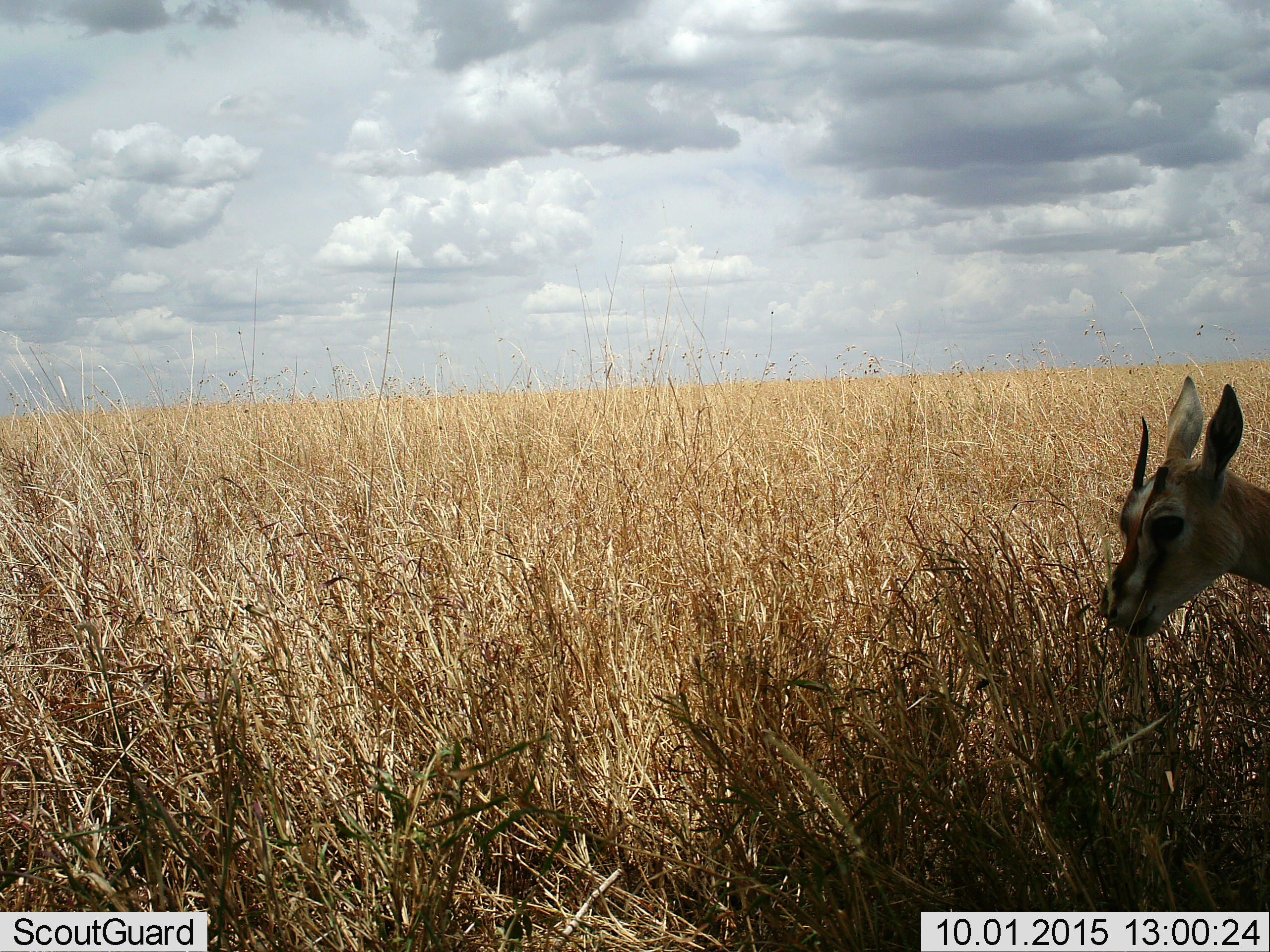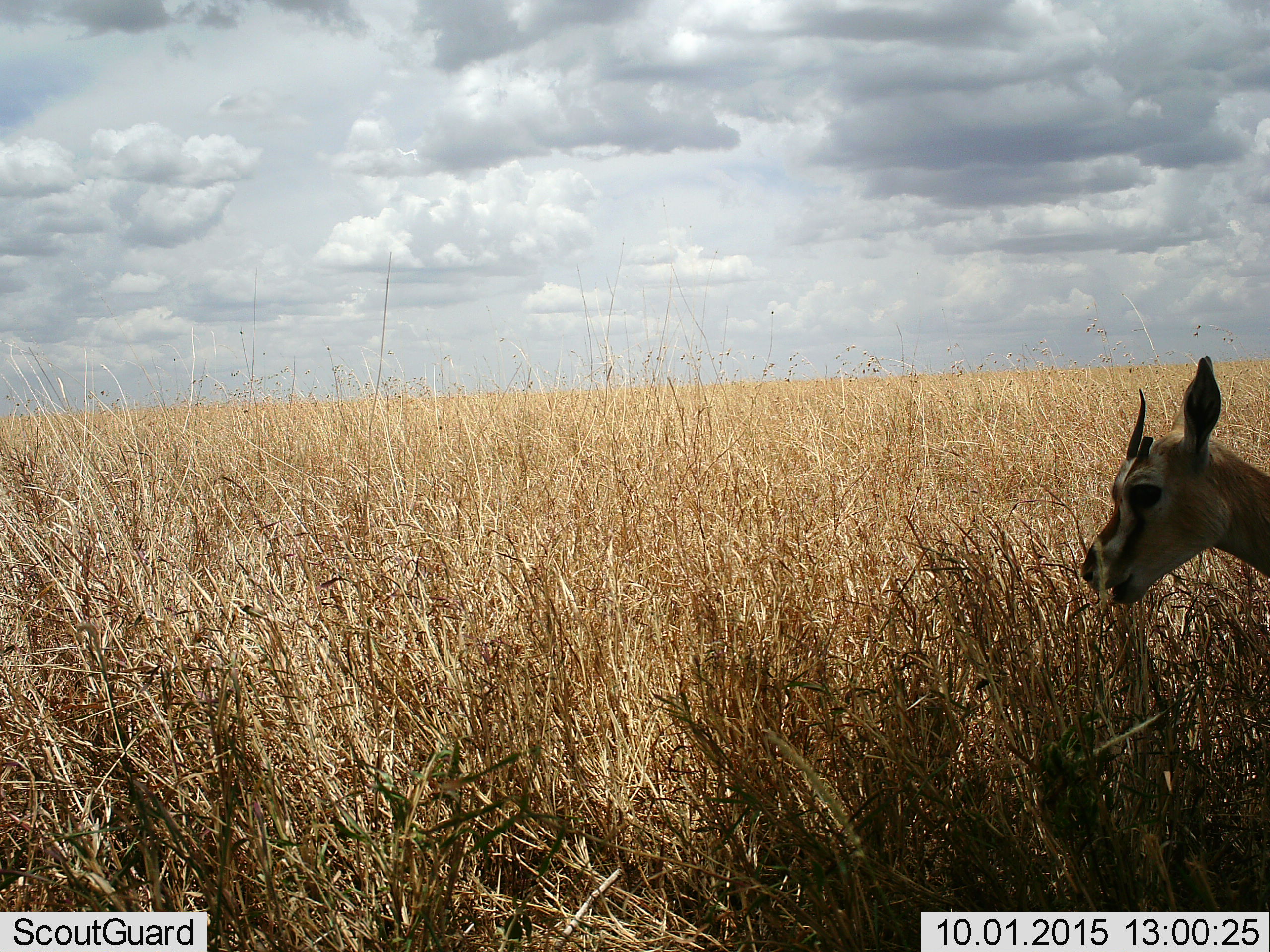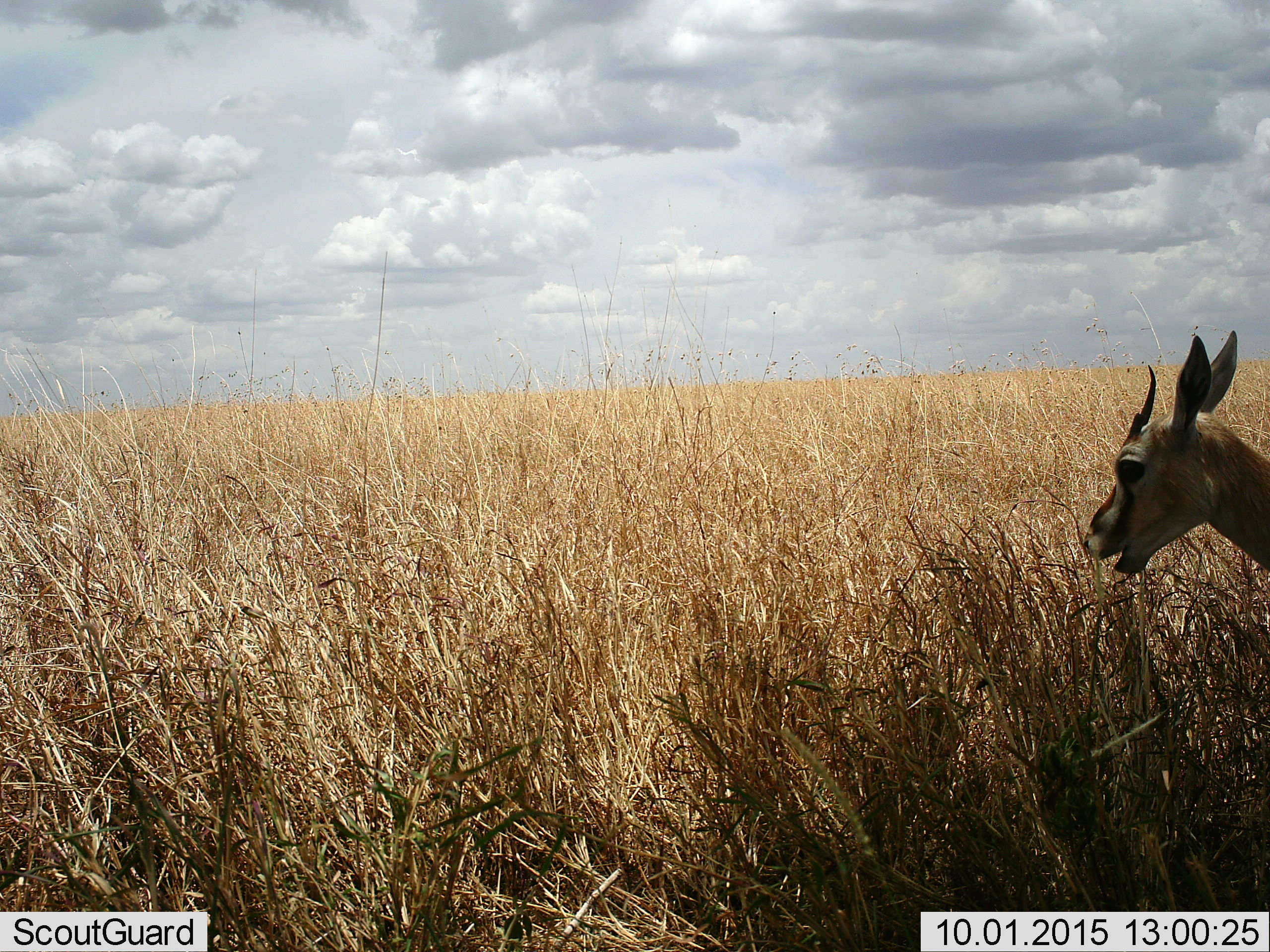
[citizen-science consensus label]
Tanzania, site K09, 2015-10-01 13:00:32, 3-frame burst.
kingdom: Animalia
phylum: Chordata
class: Mammalia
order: Artiodactyla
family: Bovidae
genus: Eudorcas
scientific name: Eudorcas thomsonii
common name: thomson's gazelle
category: gazellethomsons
Gazellethomsons (thomson's gazelle) (Eudorcas thomsonii), count 1. Behavior (volunteer vote fractions): standing 50%, resting 0%, moving 0%, interacting 0%. Young present (vote fraction): 0%. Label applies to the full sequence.